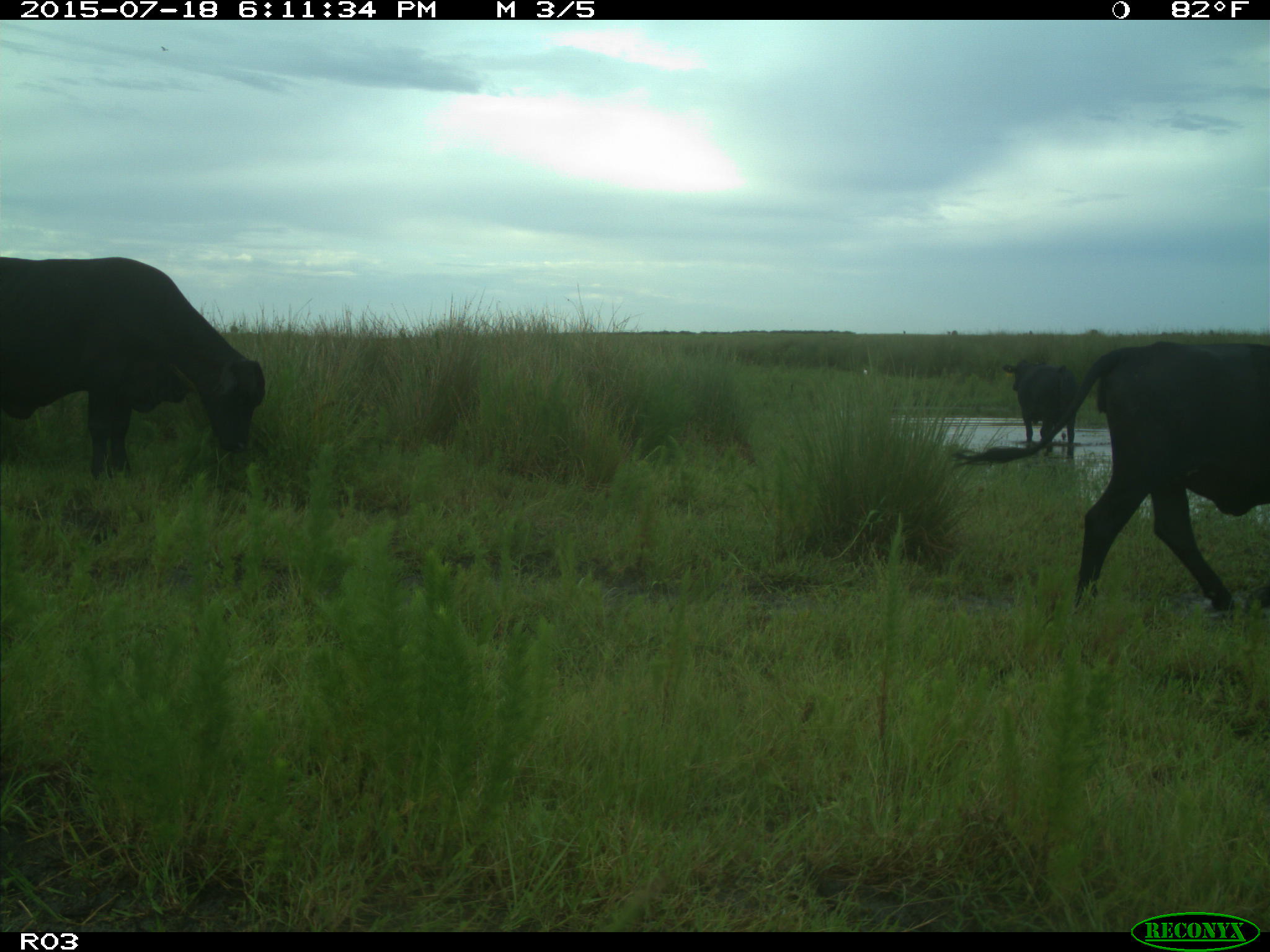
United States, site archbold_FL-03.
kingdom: Animalia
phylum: Chordata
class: Mammalia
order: Artiodactyla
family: Bovidae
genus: Bos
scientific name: Bos taurus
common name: domestic cow